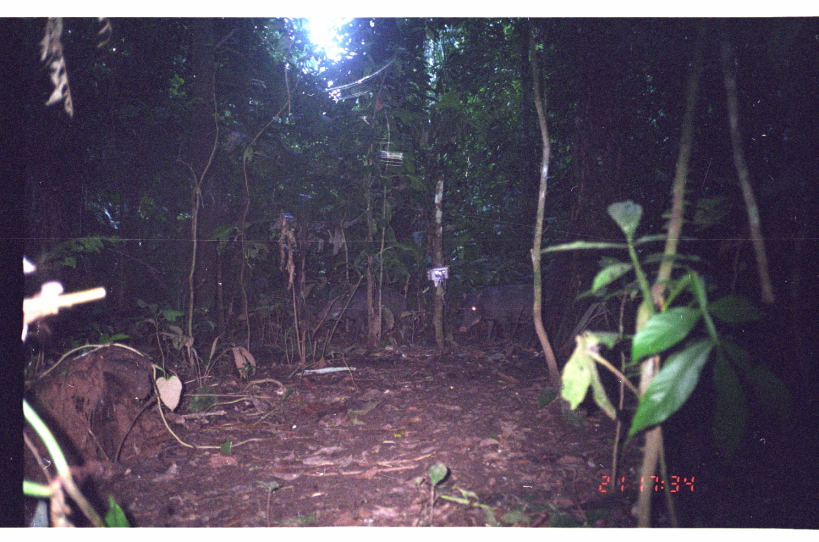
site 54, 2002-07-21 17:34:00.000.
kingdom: Animalia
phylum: Chordata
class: Mammalia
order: Artiodactyla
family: Tayassuidae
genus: Tayassu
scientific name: Tayassu pecari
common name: white-lipped peccary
Tayassu pecari (white-lipped peccary).